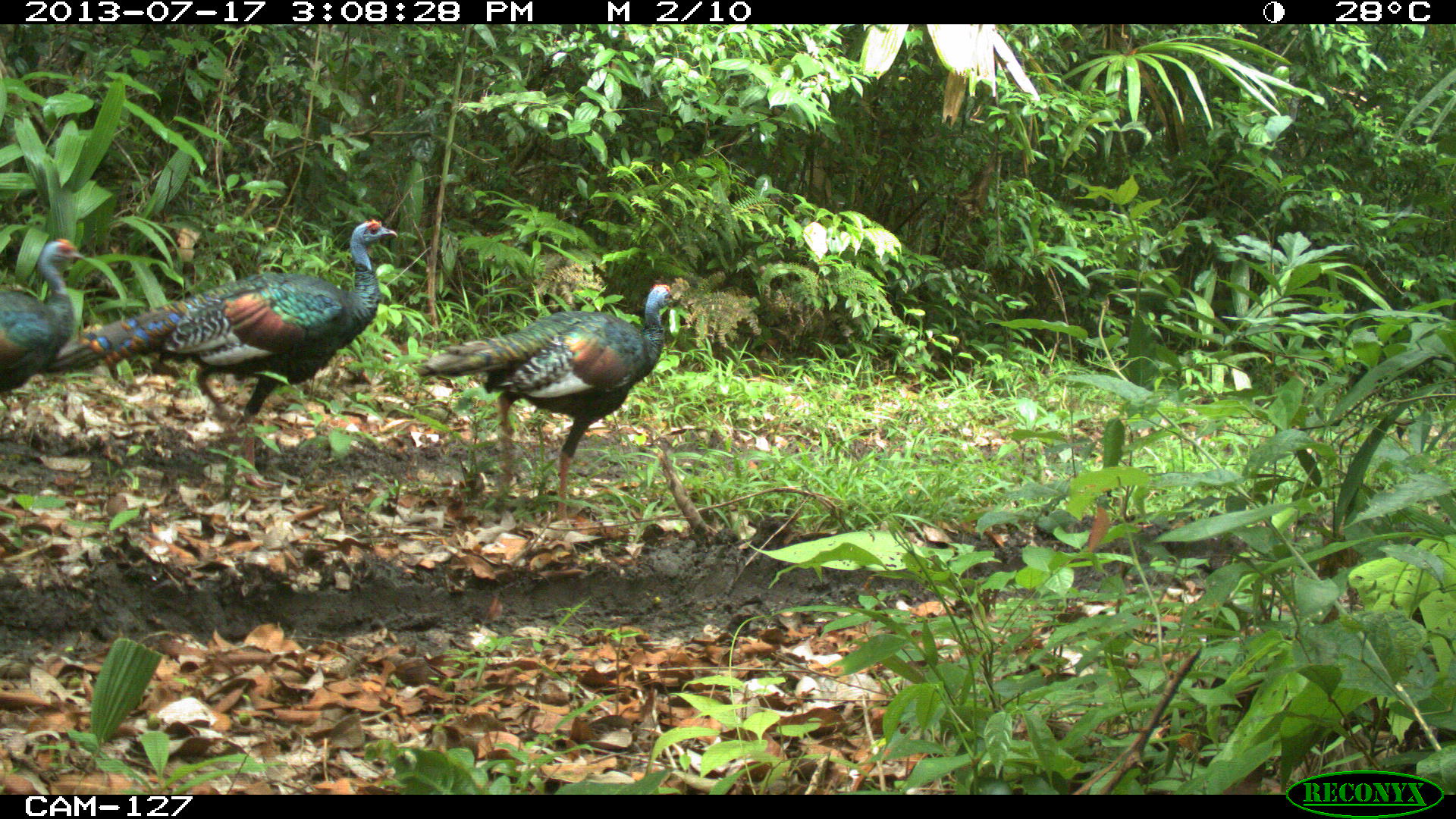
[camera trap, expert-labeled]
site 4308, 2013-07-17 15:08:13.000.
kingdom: Animalia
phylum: Chordata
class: Aves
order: Galliformes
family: Phasianidae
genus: Meleagris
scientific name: Meleagris ocellata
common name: ocellated turkey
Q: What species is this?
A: Meleagris ocellata (ocellated turkey).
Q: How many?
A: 3.